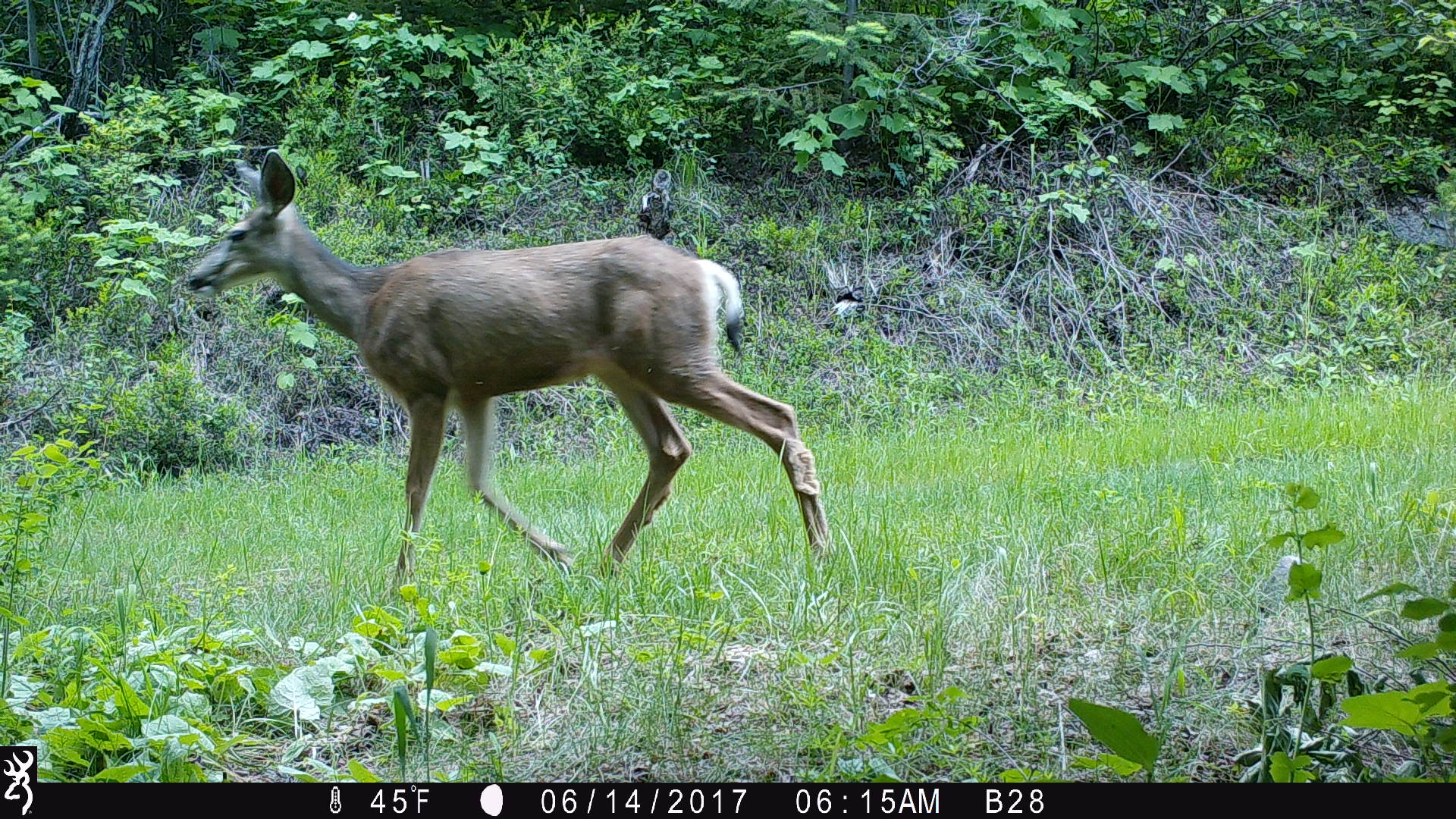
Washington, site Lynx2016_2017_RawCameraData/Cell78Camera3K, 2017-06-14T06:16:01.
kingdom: Animalia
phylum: Chordata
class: Mammalia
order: Artiodactyla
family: Cervidae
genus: Odocoileus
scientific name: Odocoileus hemionus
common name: mule deer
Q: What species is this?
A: Odocoileus hemionus (mule deer).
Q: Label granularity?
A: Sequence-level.